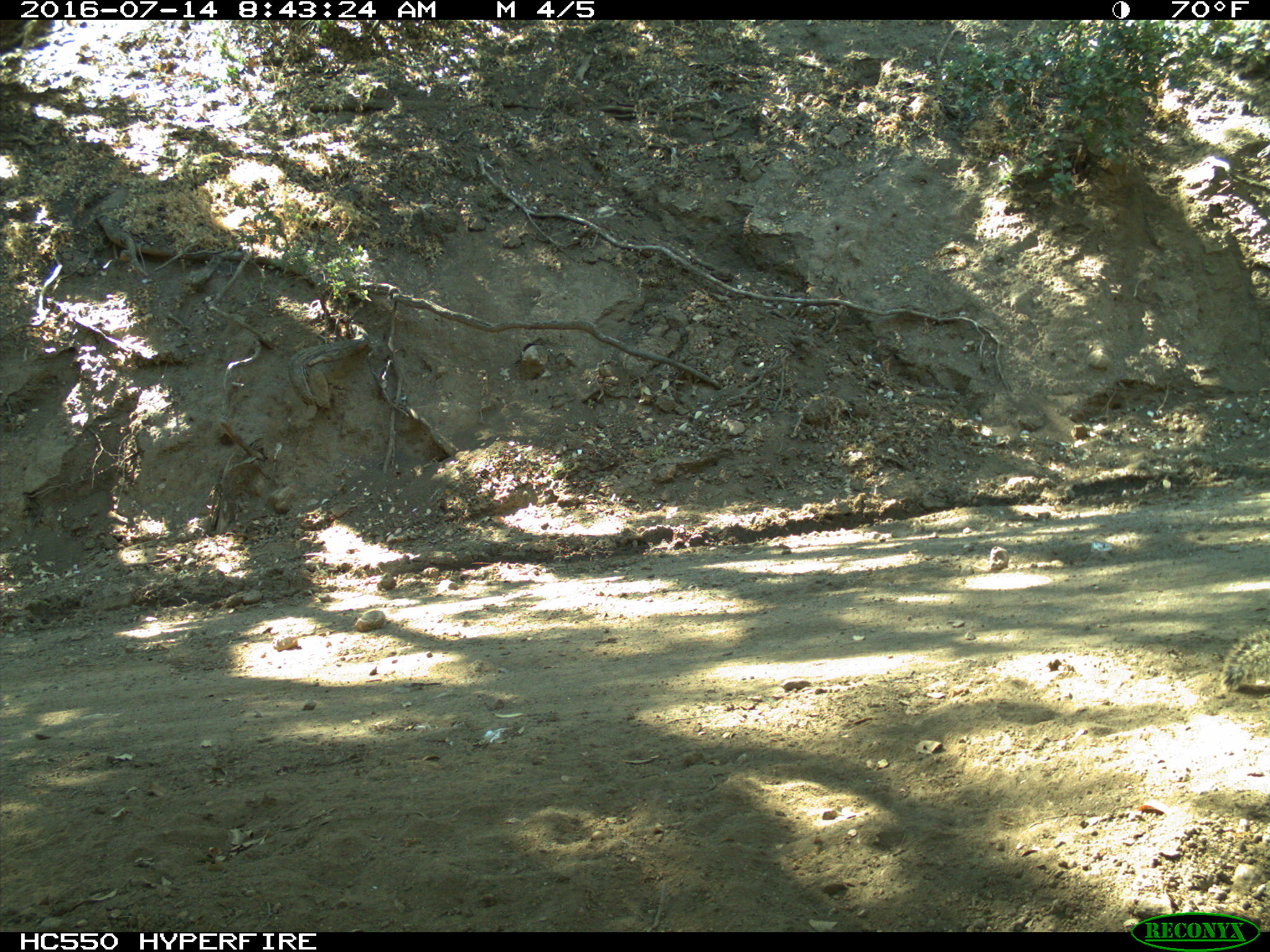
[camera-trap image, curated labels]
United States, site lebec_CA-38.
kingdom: Animalia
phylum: Chordata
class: Mammalia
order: Rodentia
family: Sciuridae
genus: Otospermophilus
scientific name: Otospermophilus beecheyi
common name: california ground squirrel